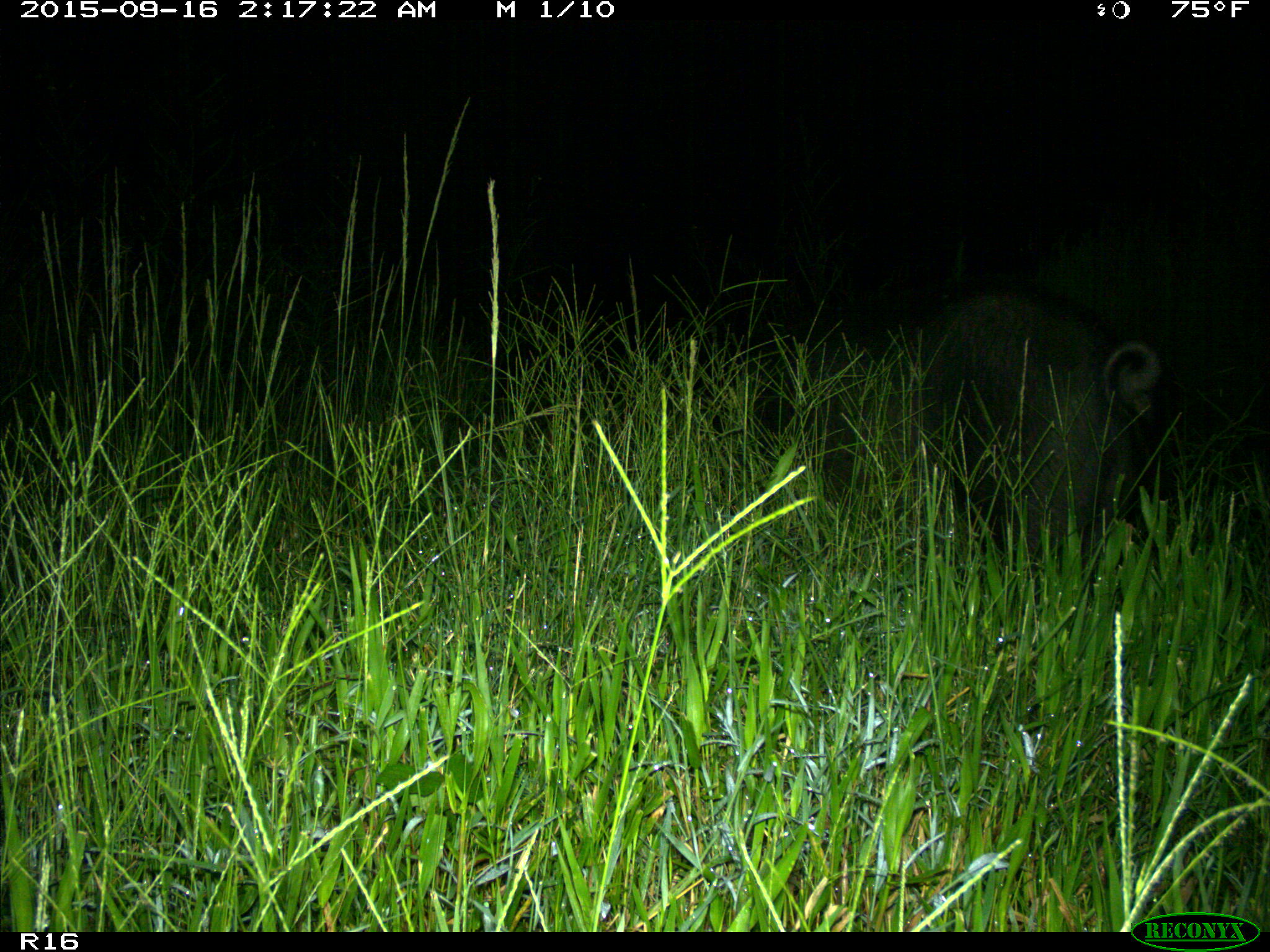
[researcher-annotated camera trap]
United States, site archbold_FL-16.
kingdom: Animalia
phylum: Chordata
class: Mammalia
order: Artiodactyla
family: Suidae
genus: Sus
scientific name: Sus scrofa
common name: wild boar